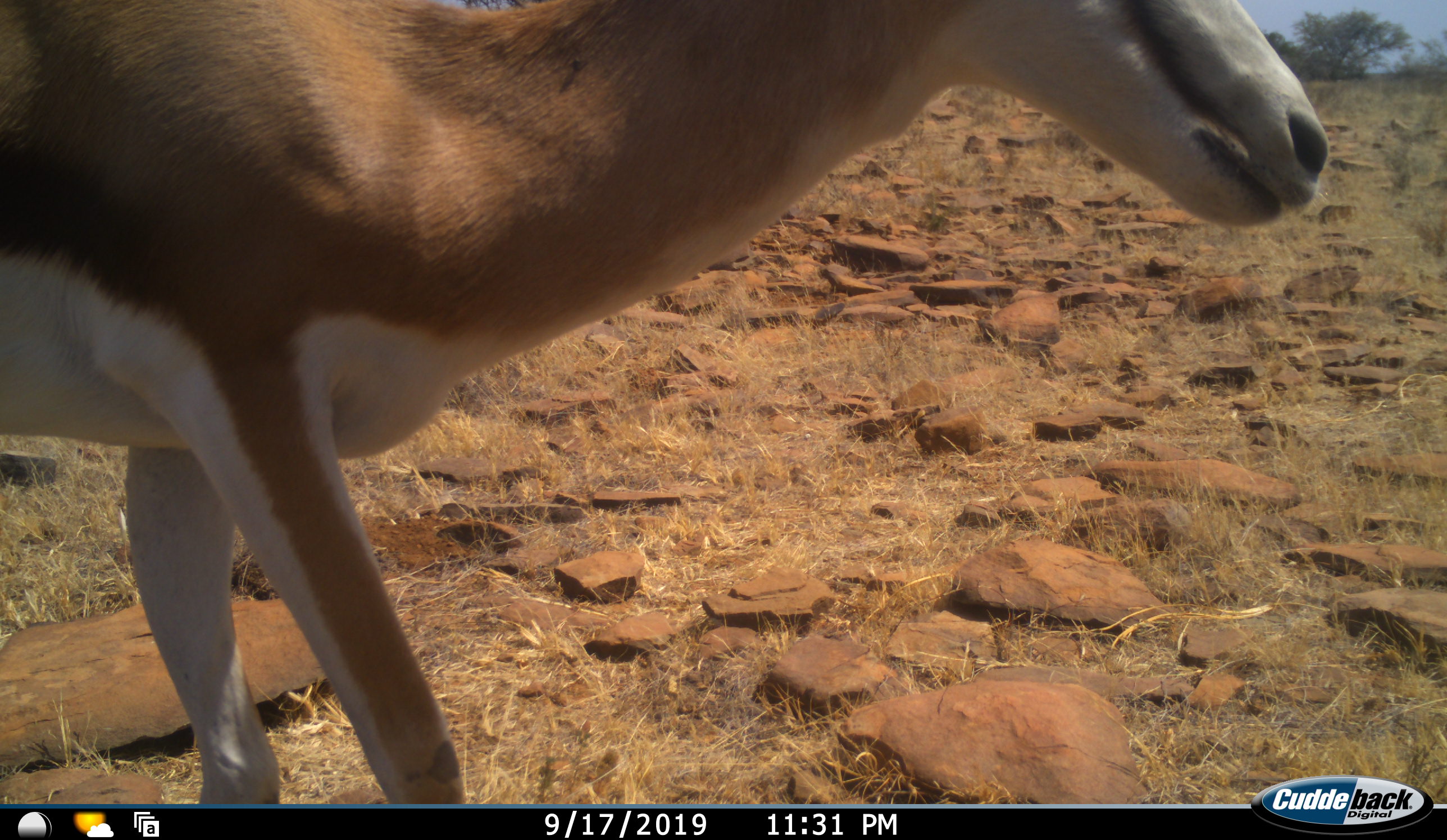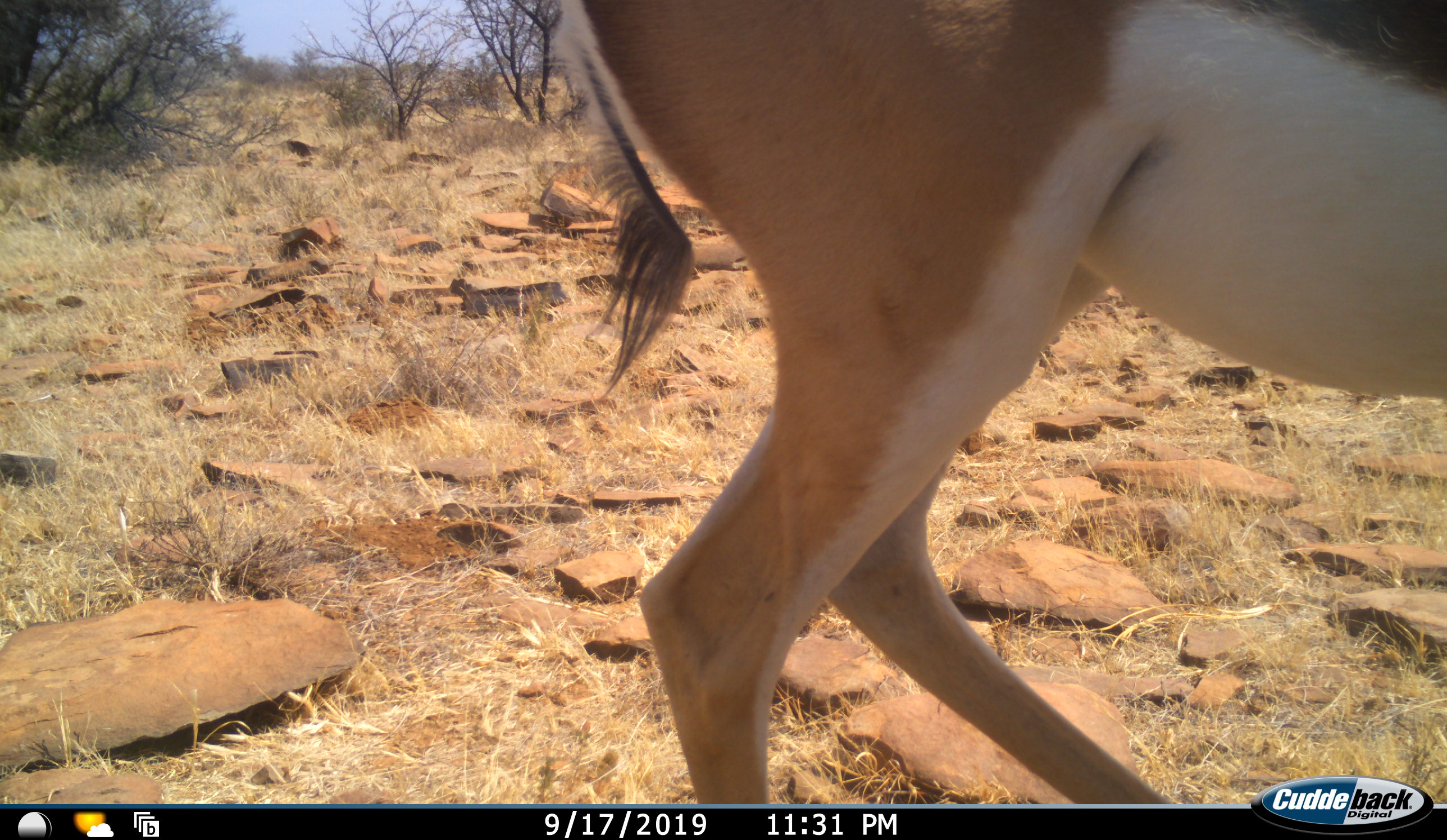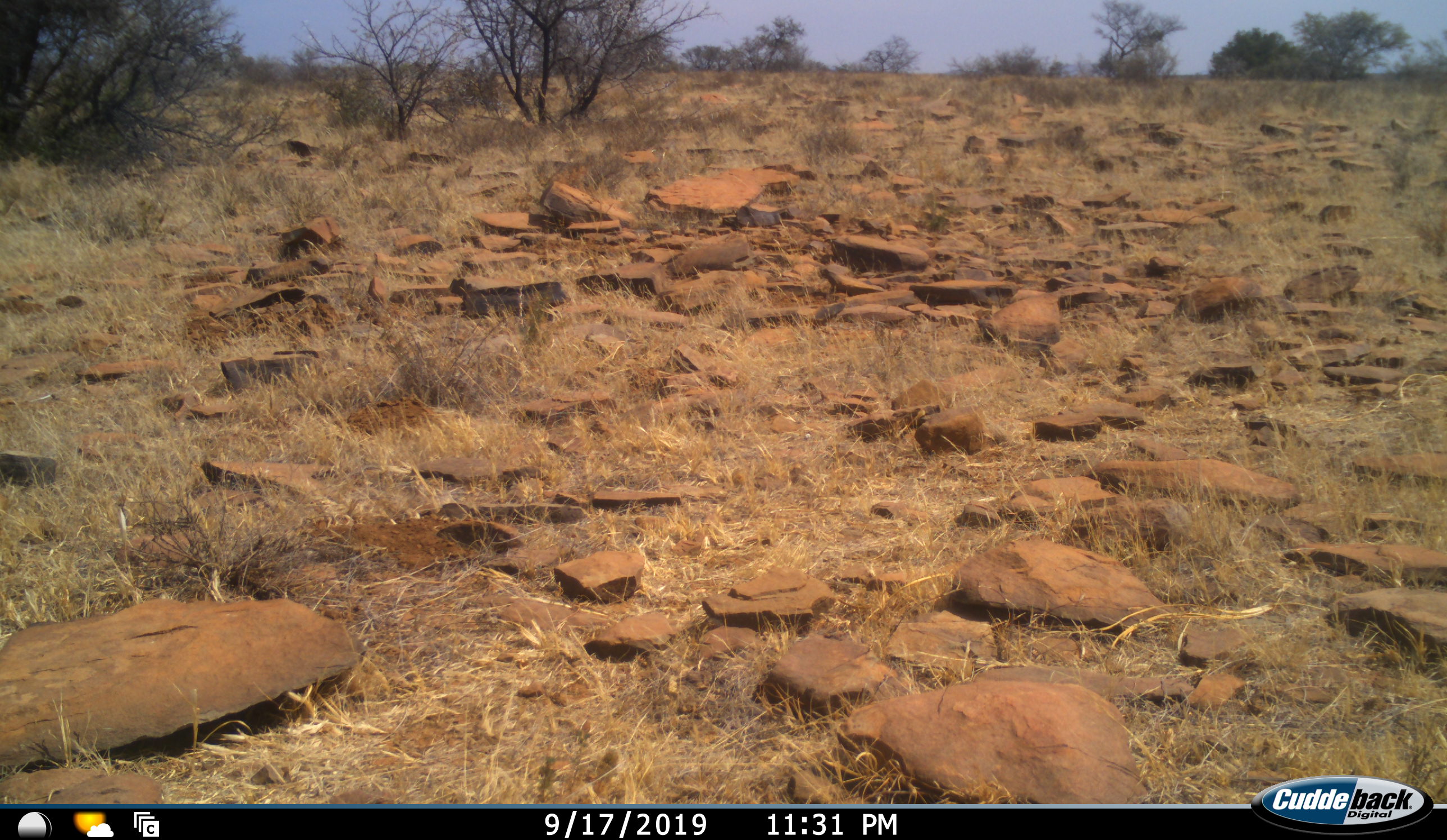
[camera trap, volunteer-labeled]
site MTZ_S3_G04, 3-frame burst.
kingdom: Animalia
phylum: Chordata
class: Mammalia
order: Artiodactyla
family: Bovidae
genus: Antidorcas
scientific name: Antidorcas marsupialis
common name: springbok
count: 1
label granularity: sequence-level